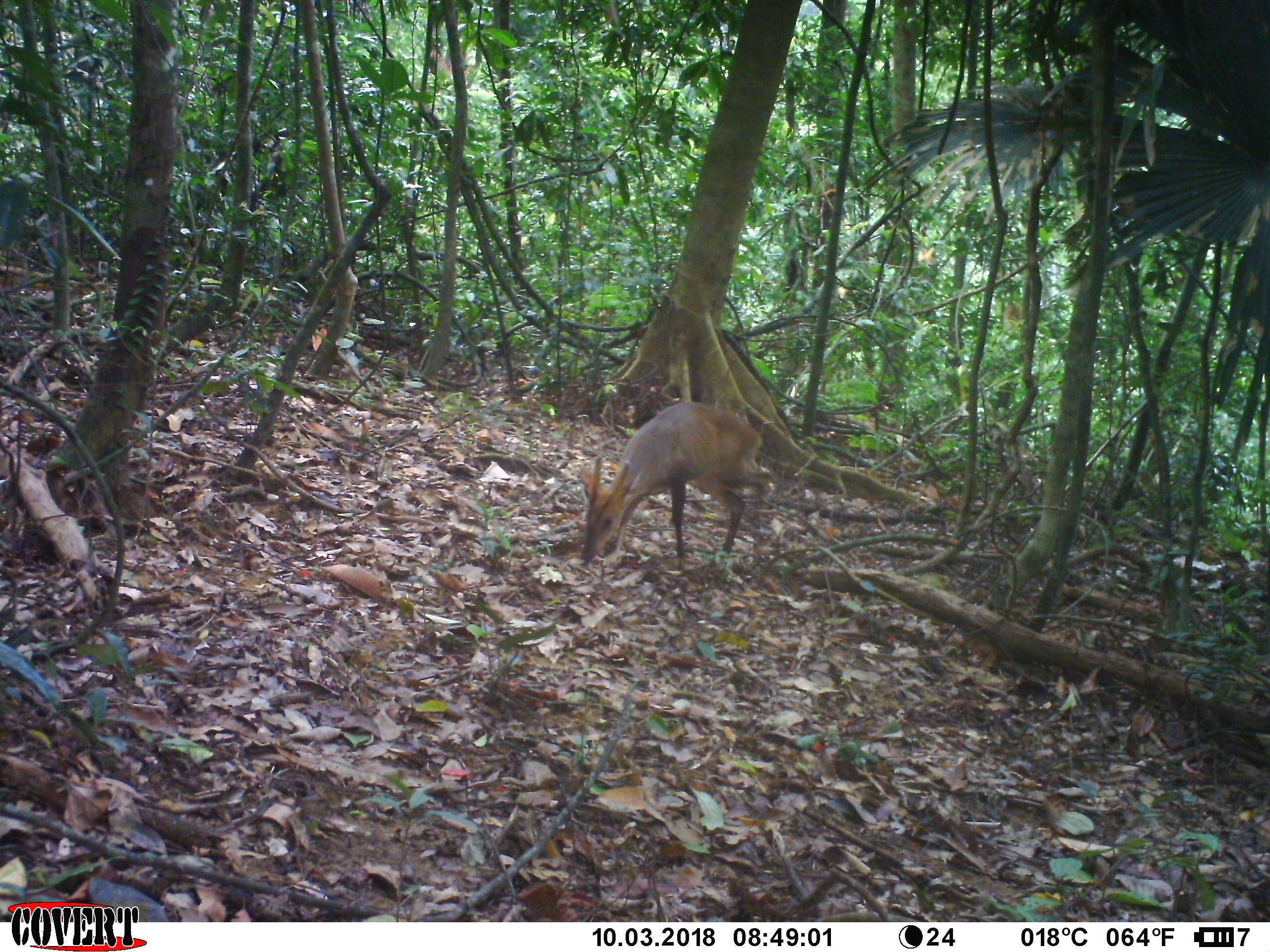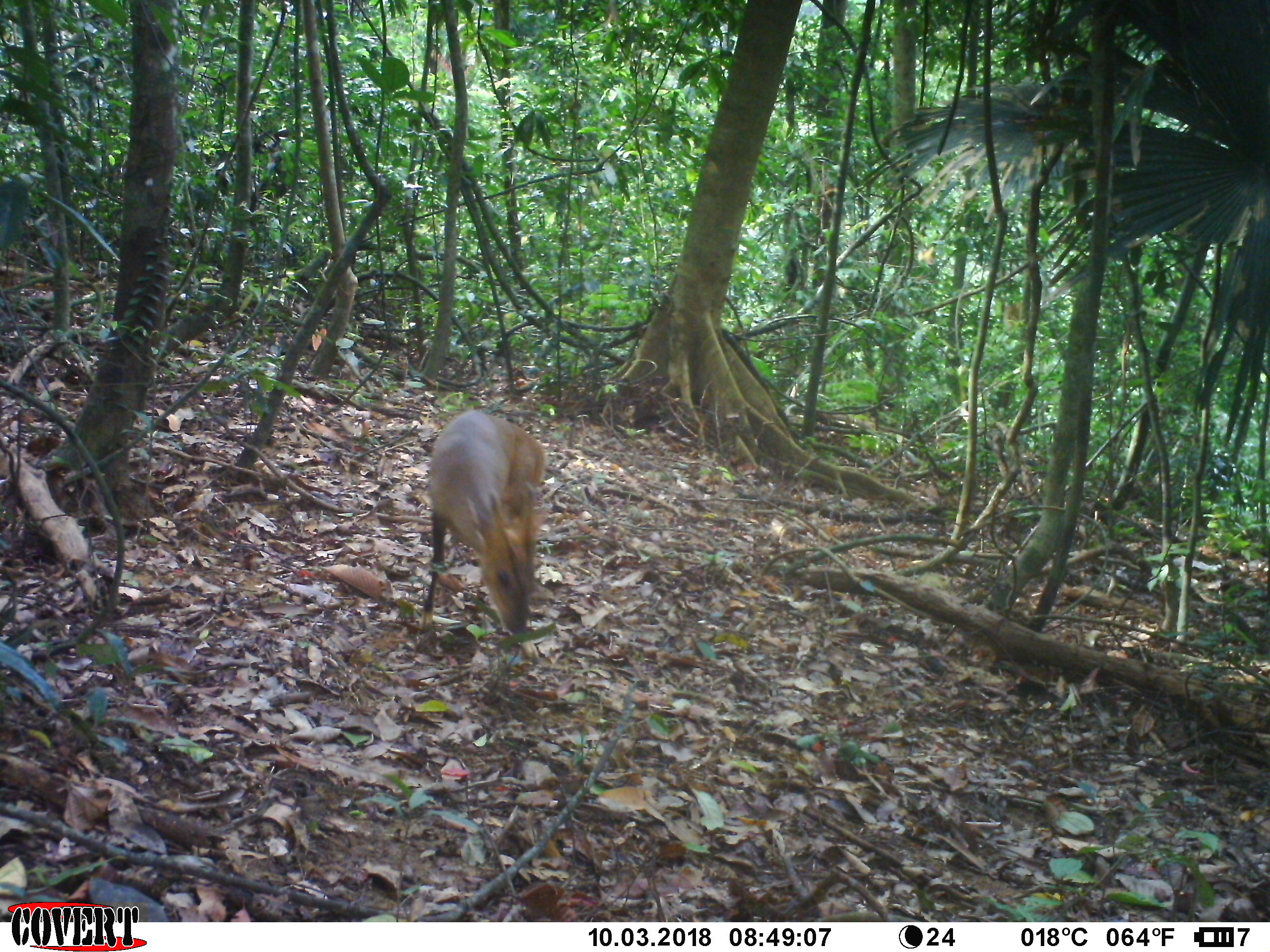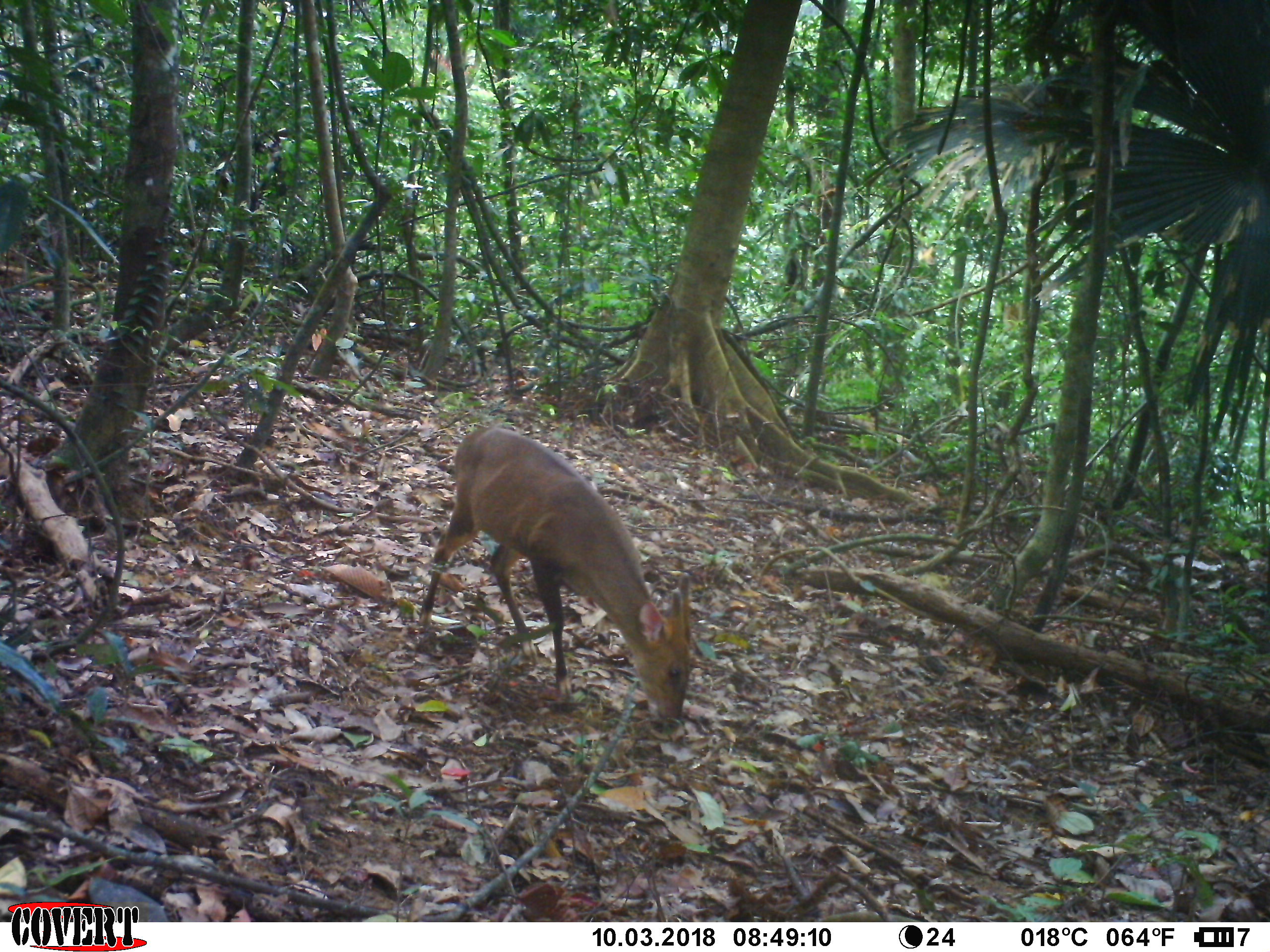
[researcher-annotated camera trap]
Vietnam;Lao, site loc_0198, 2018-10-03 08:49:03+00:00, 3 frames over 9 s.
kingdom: Animalia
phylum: Chordata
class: Mammalia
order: Artiodactyla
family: Cervidae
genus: Muntiacus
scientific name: Muntiacus vuquangensis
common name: large-antlered muntjac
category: large antlered muntjac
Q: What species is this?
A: Large antlered muntjac (large-antlered muntjac) (Muntiacus vuquangensis).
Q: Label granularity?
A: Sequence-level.